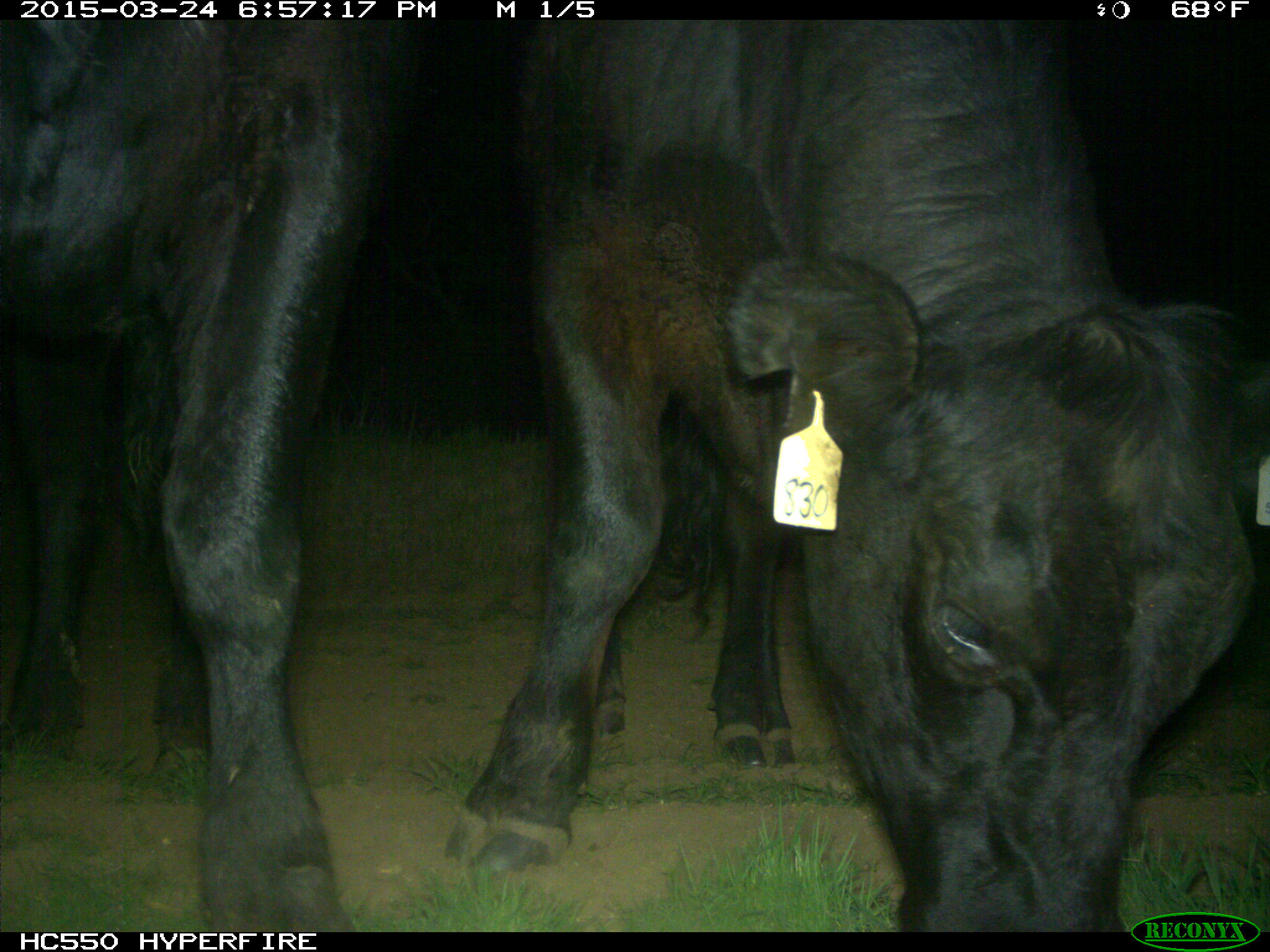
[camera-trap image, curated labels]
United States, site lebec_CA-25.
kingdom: Animalia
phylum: Chordata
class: Mammalia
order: Artiodactyla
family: Bovidae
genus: Bos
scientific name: Bos taurus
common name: domestic cow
Bos taurus (domestic cow).